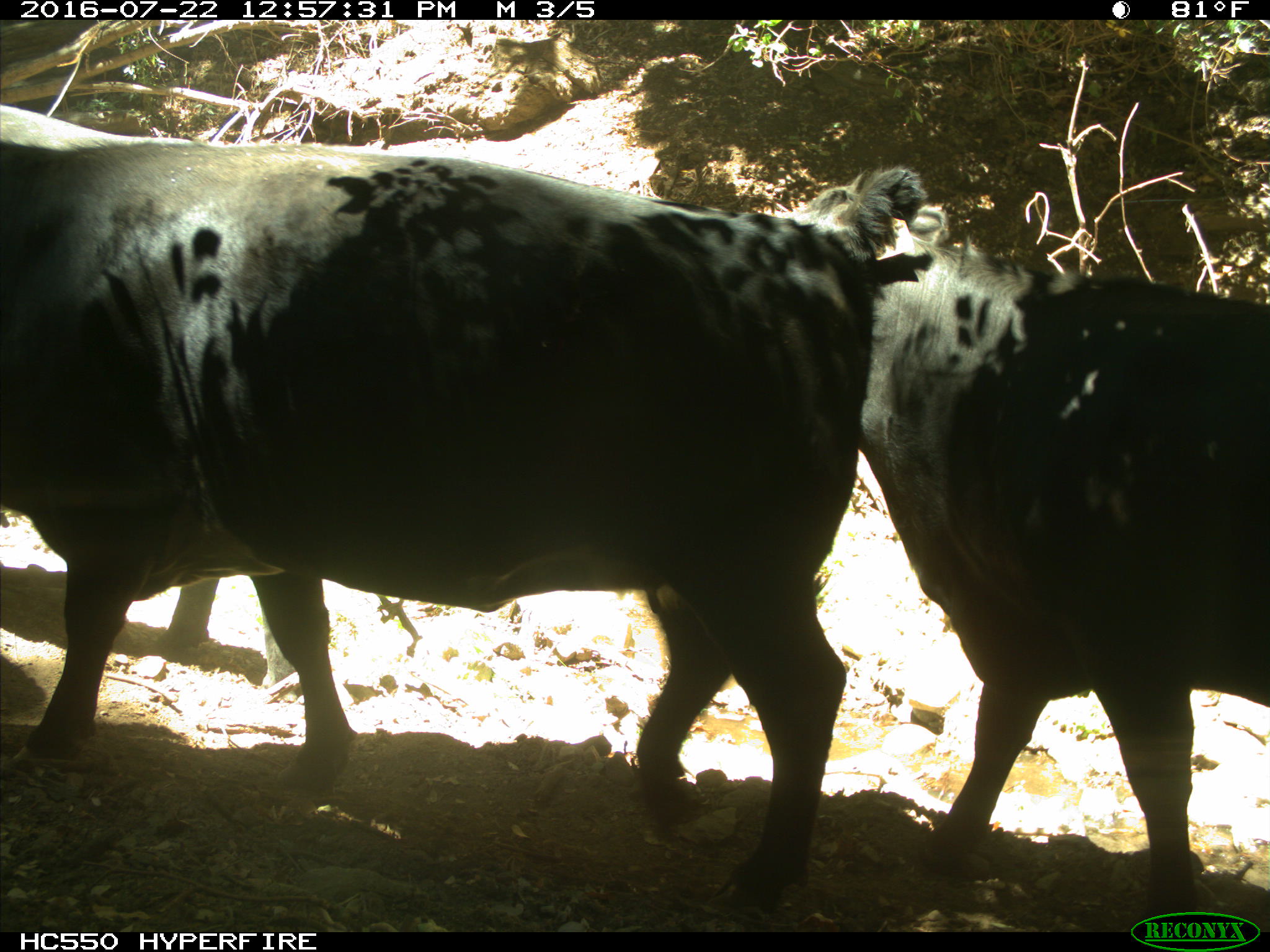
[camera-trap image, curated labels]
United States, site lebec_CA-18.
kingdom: Animalia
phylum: Chordata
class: Mammalia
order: Artiodactyla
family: Bovidae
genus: Bos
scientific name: Bos taurus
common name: domestic cow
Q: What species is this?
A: Bos taurus (domestic cow).